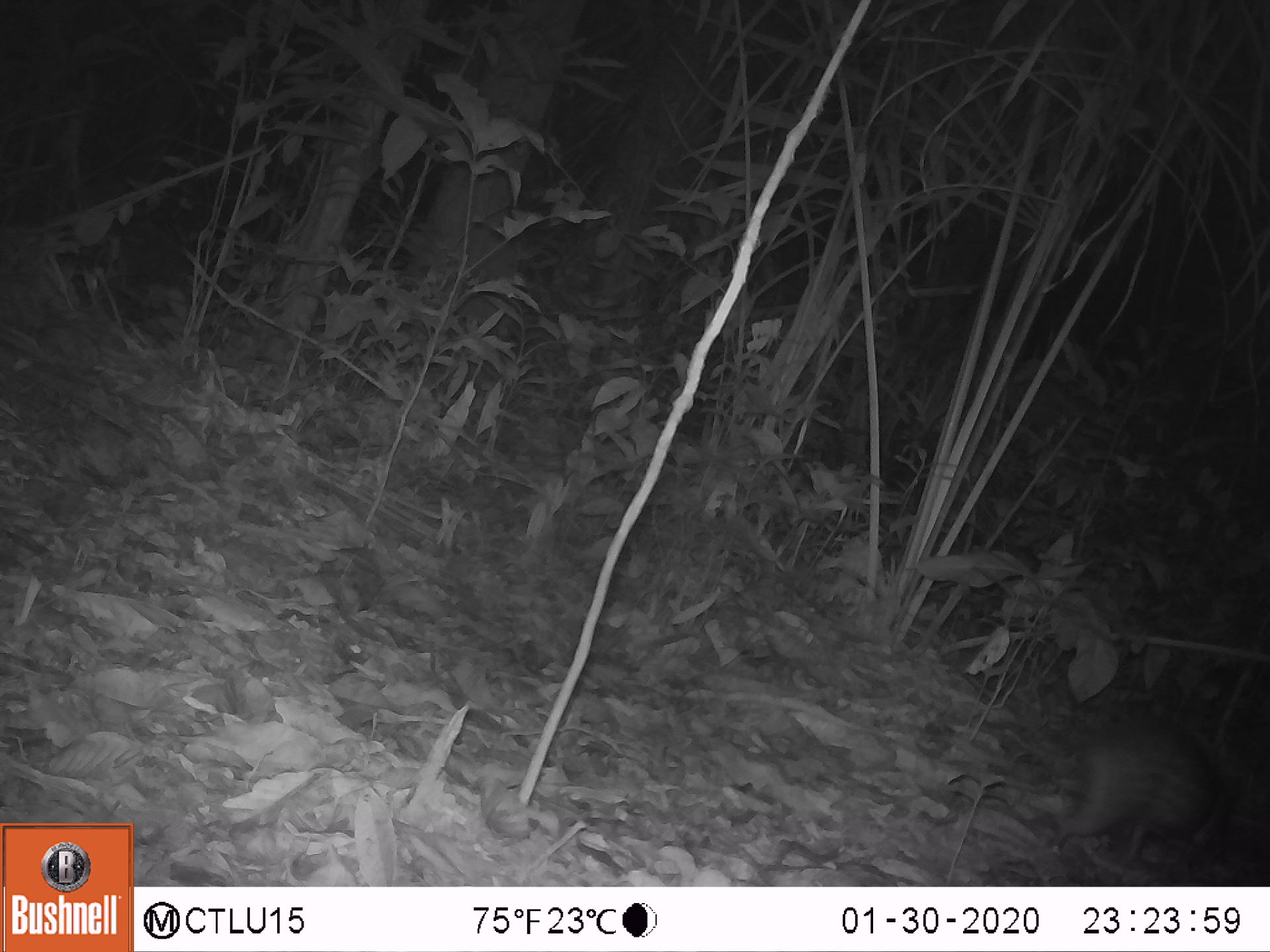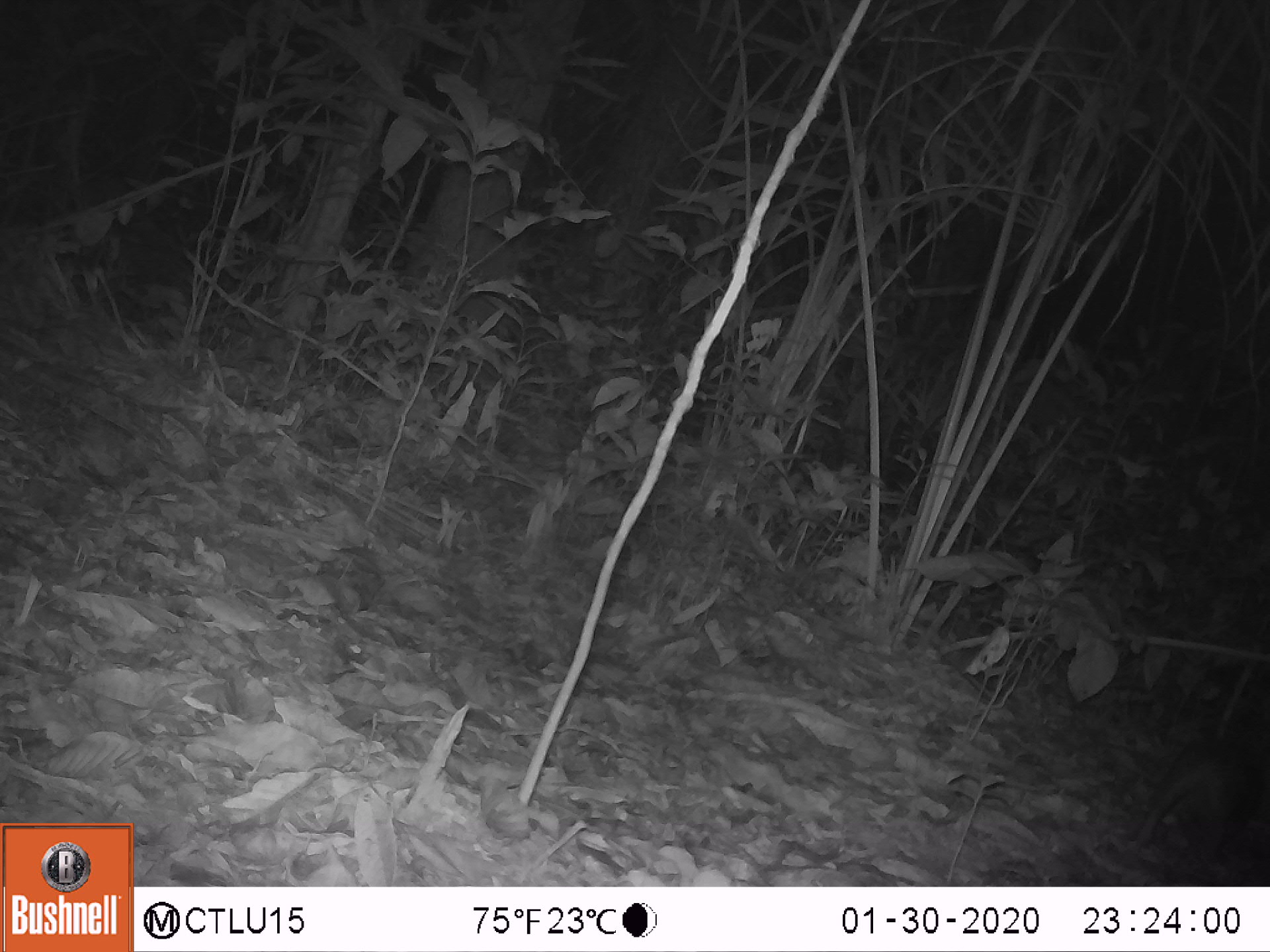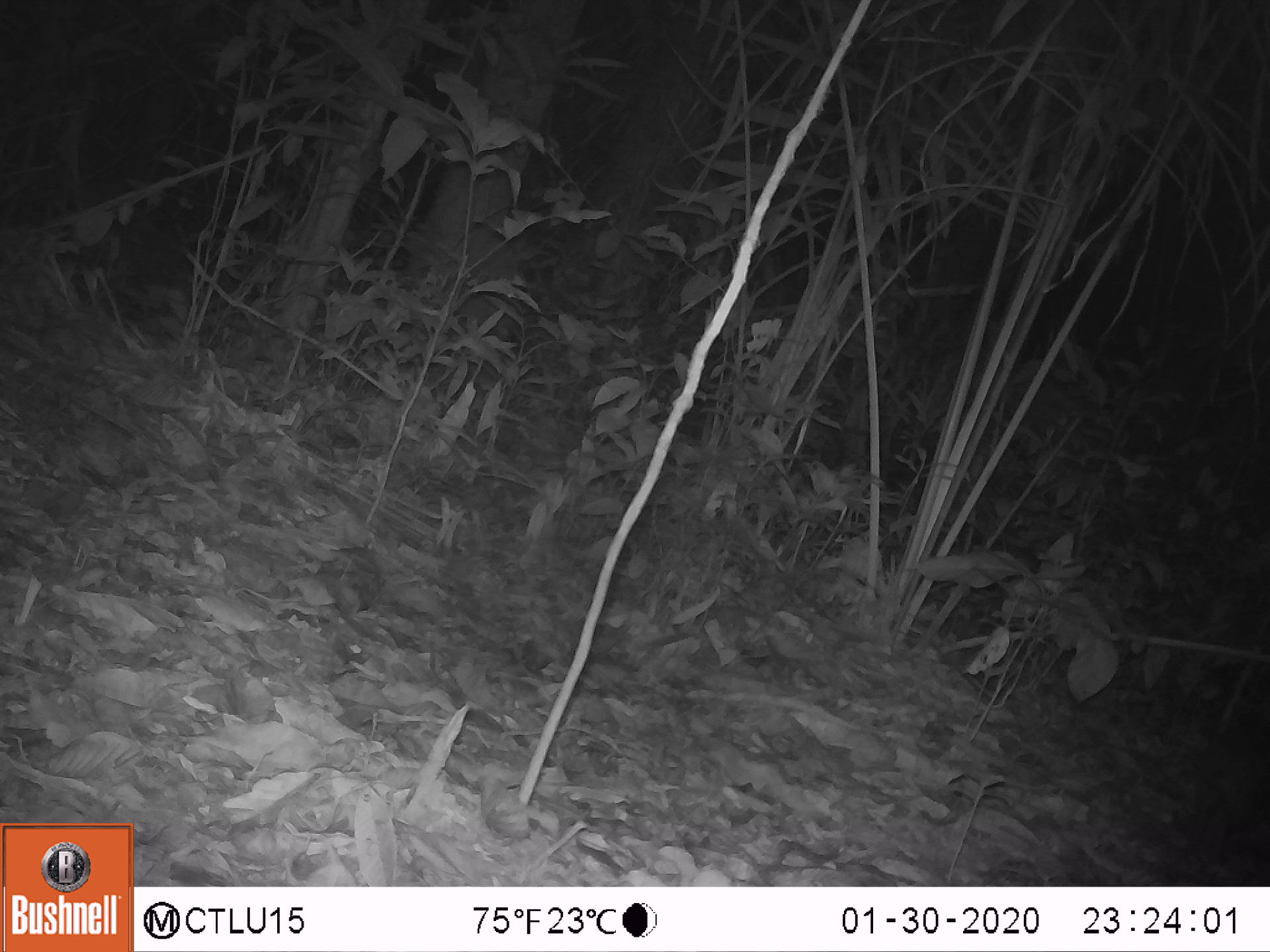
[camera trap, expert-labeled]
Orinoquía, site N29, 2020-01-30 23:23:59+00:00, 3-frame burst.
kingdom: Animalia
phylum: Chordata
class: Mammalia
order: Rodentia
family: Cuniculidae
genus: Cuniculus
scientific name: Cuniculus paca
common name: spotted paca